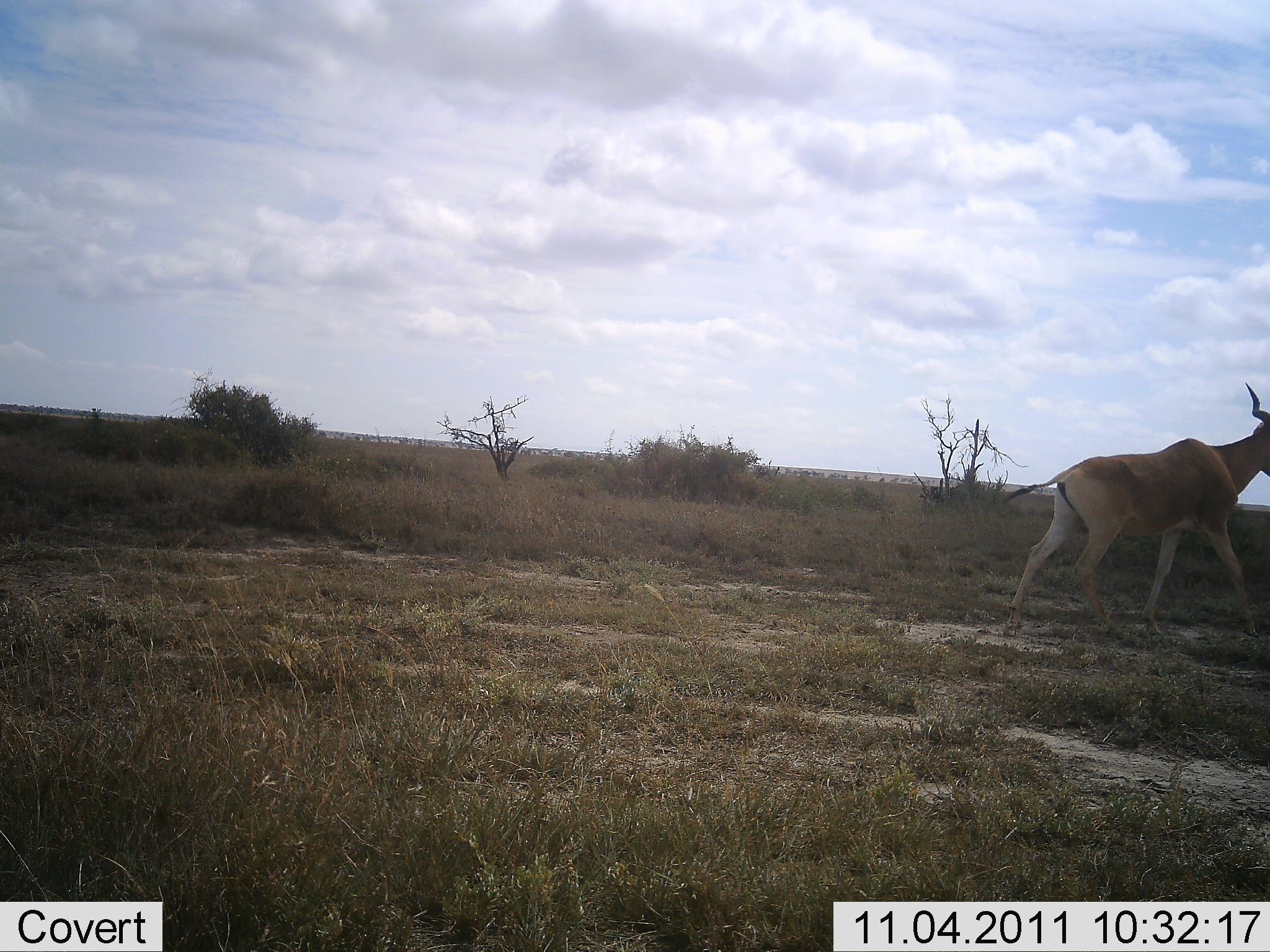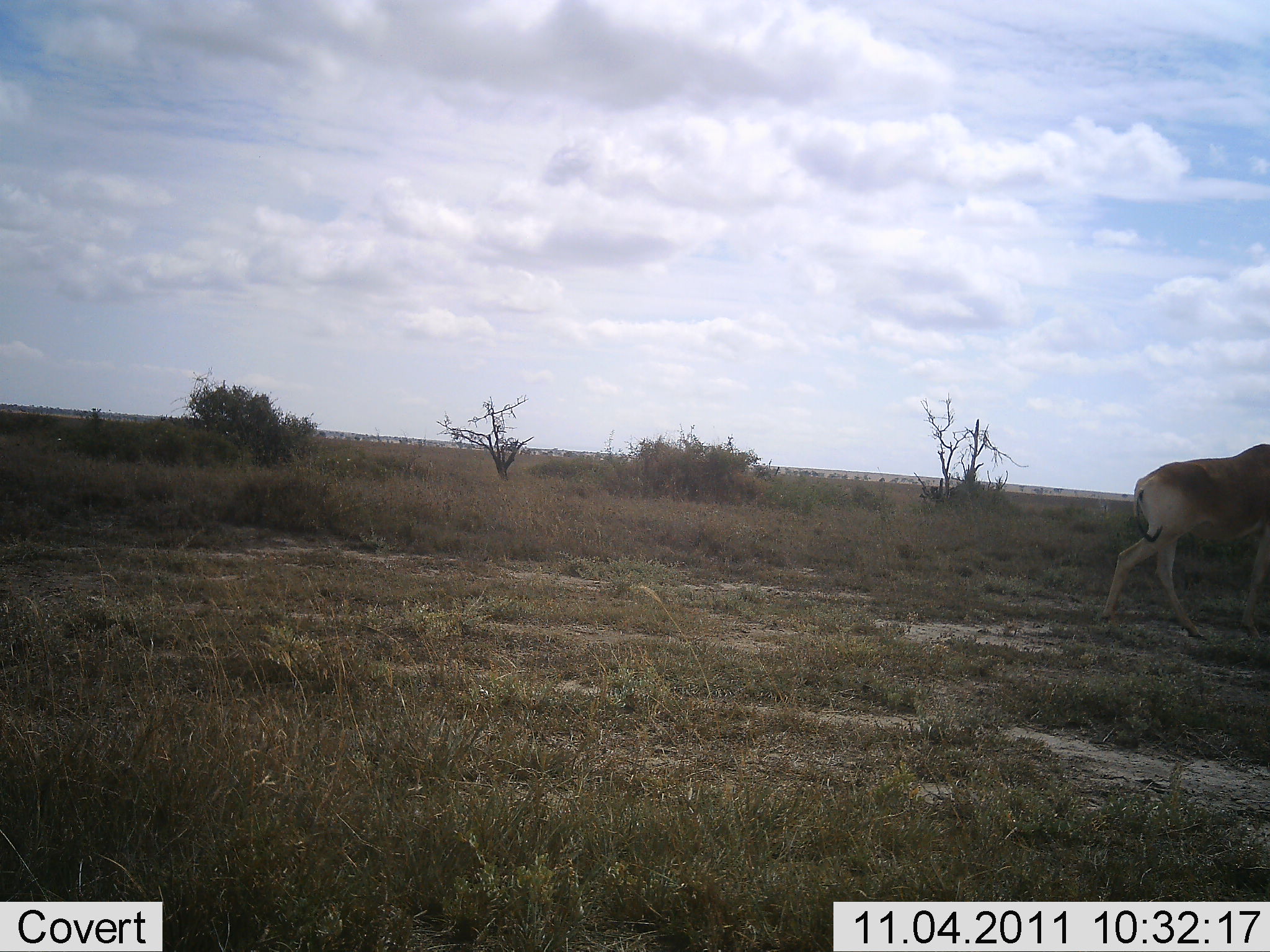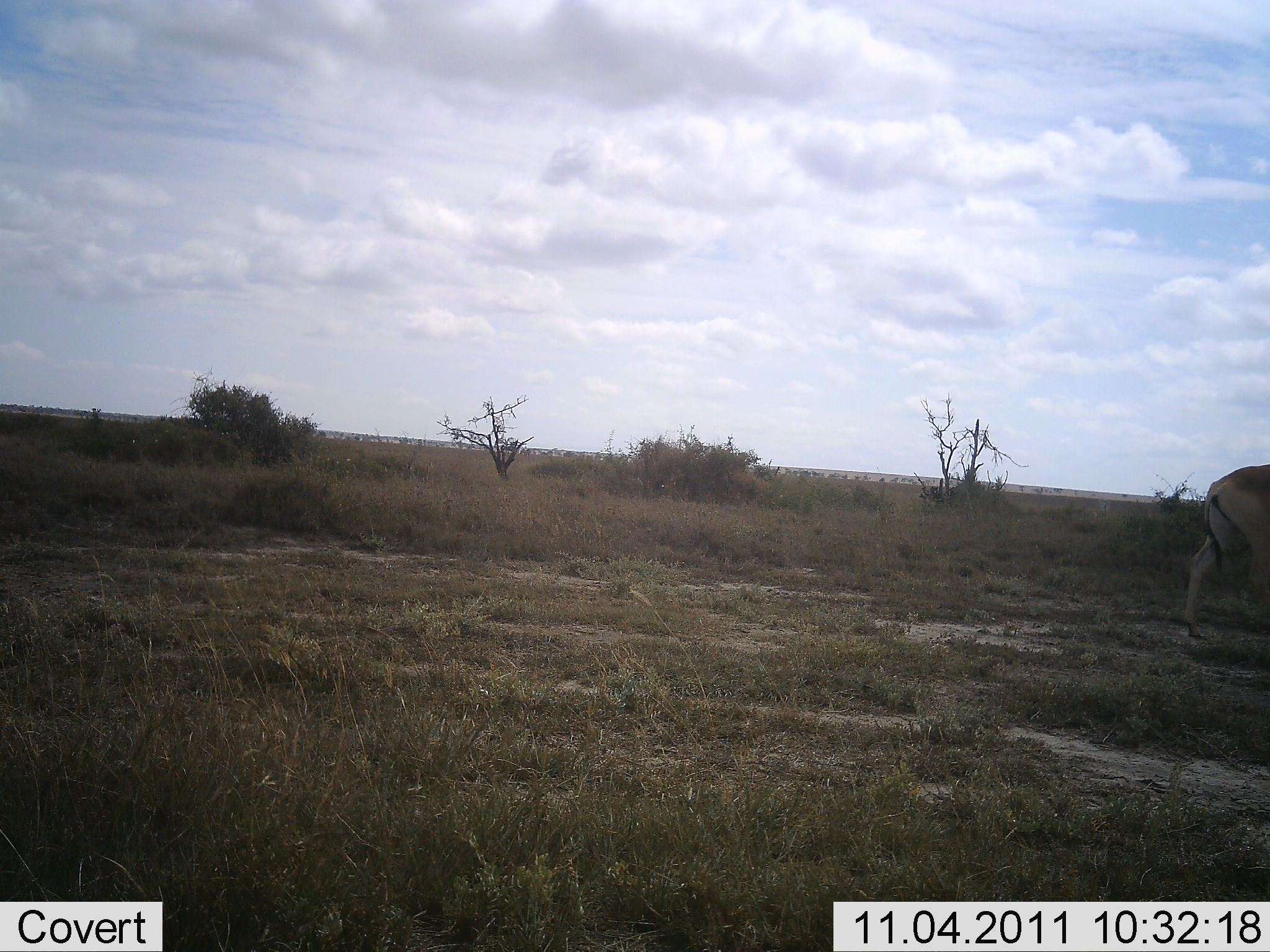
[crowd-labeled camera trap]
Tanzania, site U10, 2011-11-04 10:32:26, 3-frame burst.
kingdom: Animalia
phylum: Chordata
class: Mammalia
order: Artiodactyla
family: Bovidae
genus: Alcelaphus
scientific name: Alcelaphus buselaphus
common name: hartebeest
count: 1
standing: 0%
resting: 0%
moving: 100%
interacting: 0%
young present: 0%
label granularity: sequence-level